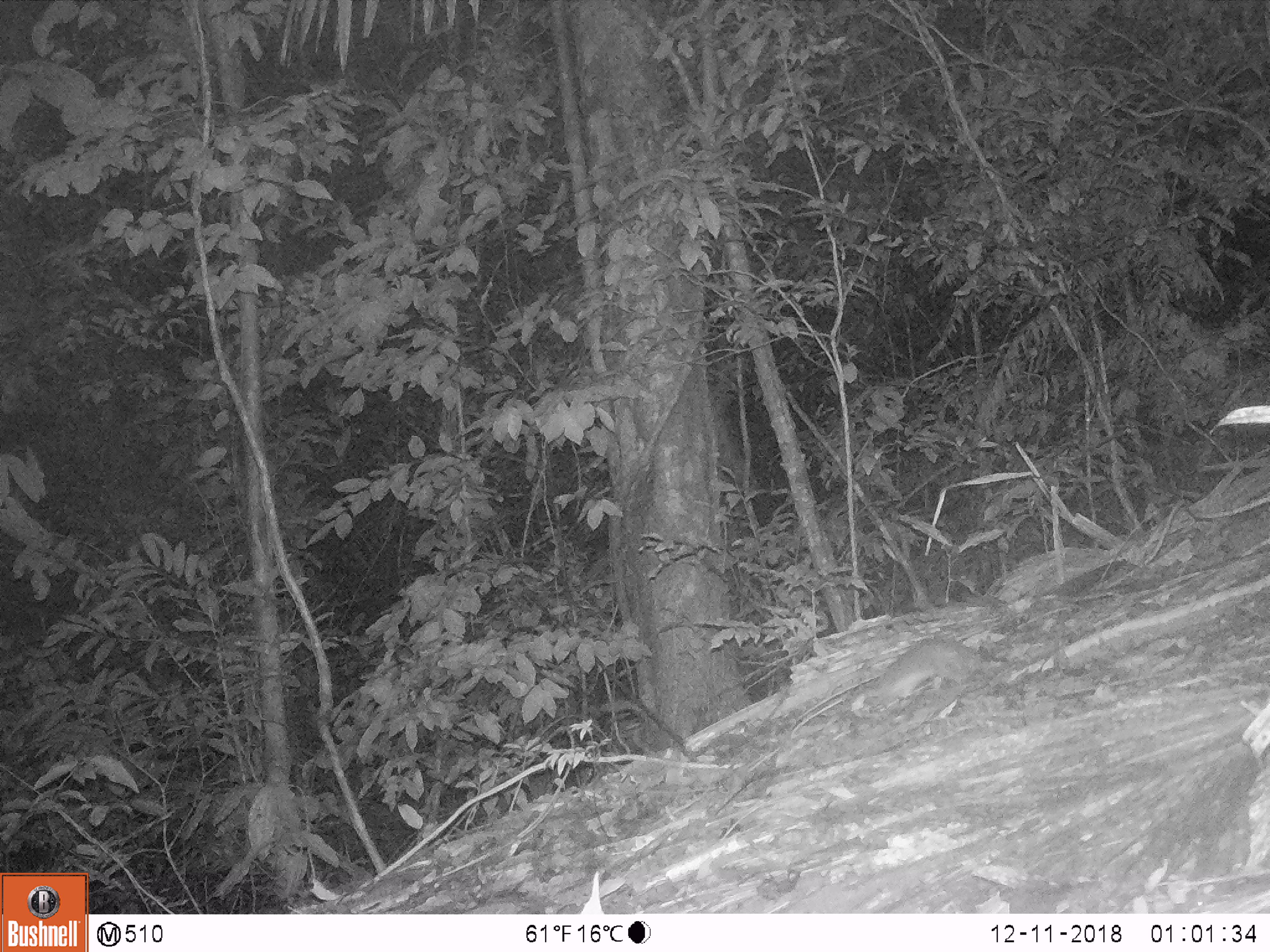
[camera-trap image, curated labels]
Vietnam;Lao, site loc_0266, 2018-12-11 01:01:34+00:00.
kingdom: Animalia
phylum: Chordata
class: Mammalia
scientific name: Mammalia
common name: mammal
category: unidentified small mammal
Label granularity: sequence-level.